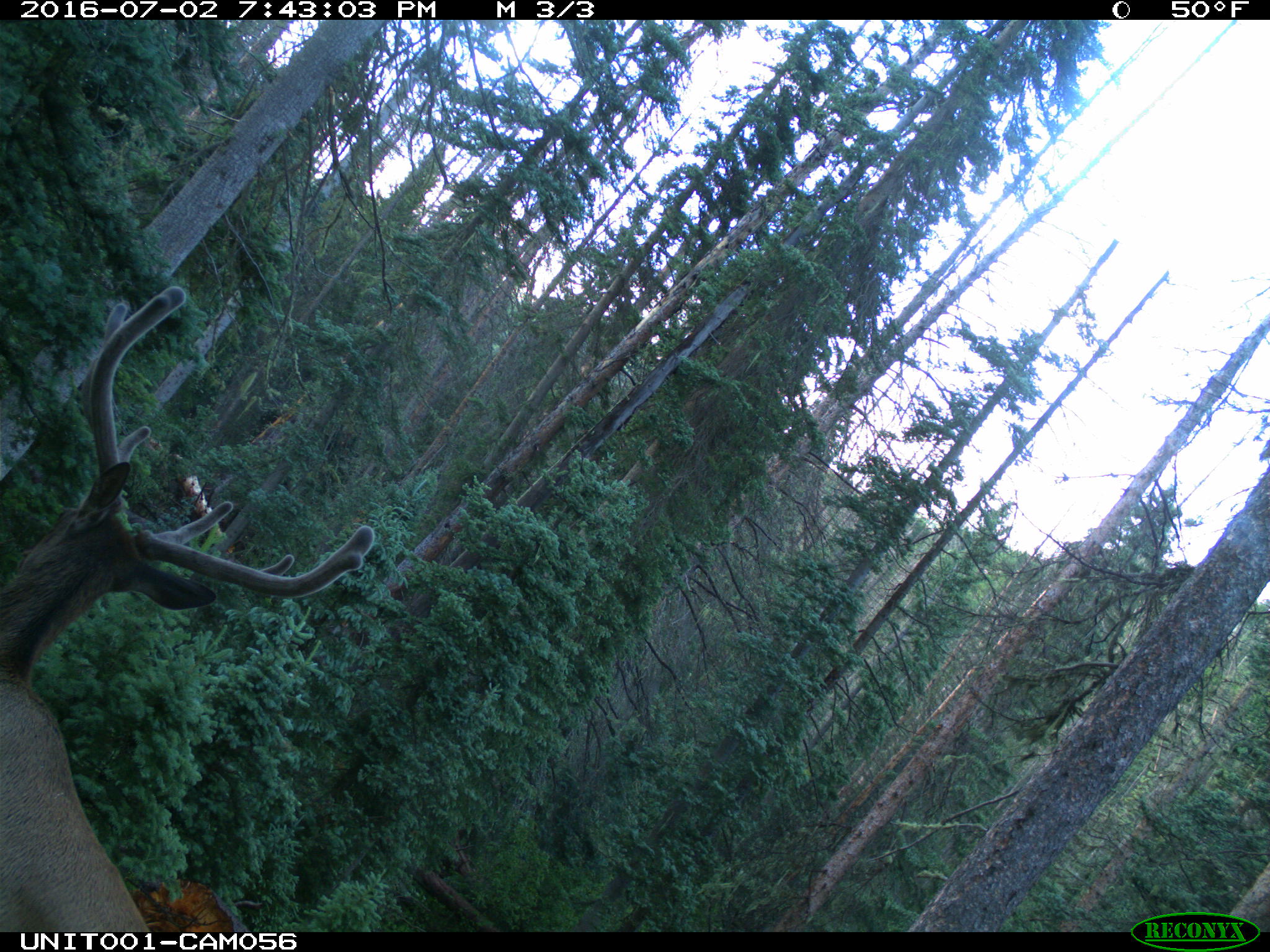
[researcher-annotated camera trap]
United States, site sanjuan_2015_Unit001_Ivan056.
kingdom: Animalia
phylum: Chordata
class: Mammalia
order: Artiodactyla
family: Cervidae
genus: Cervus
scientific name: Cervus elaphus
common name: red deer